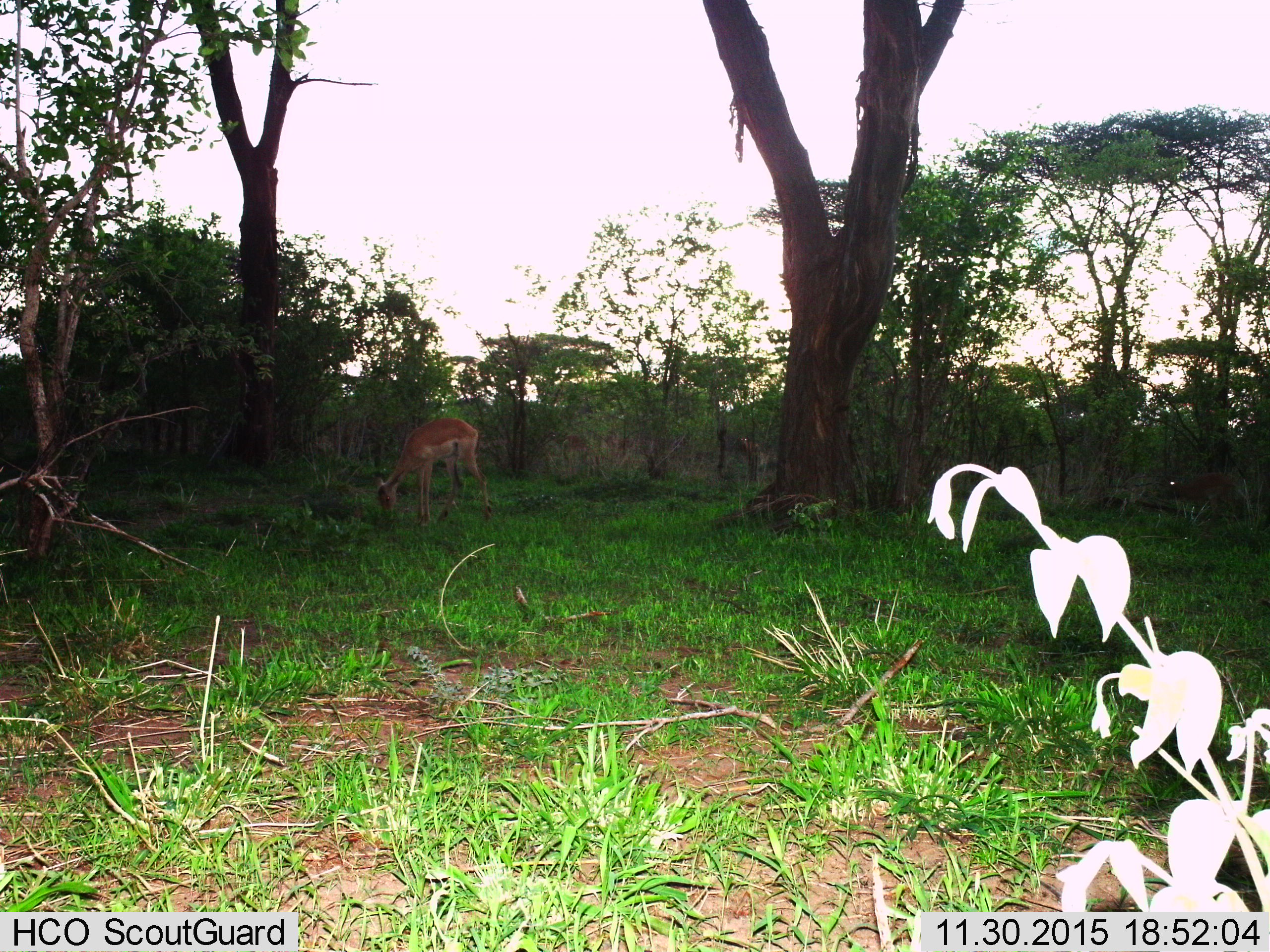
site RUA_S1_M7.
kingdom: Animalia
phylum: Chordata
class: Mammalia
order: Artiodactyla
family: Bovidae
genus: Aepyceros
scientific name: Aepyceros melampus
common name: impala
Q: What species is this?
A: Impala (Aepyceros melampus).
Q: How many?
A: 1.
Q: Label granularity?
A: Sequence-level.